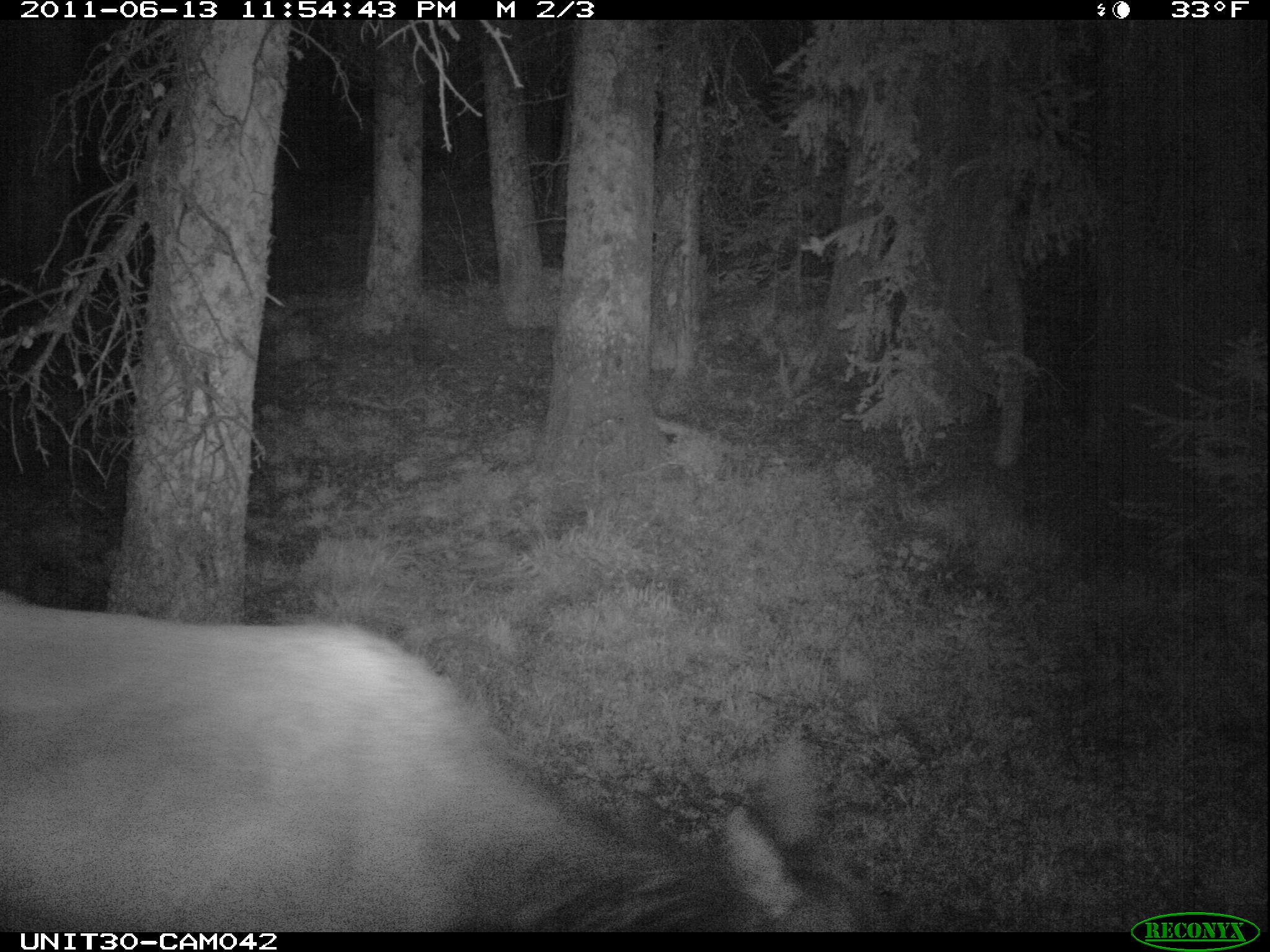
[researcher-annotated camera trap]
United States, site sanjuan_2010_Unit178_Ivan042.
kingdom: Animalia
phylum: Chordata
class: Mammalia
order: Artiodactyla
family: Cervidae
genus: Cervus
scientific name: Cervus elaphus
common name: red deer